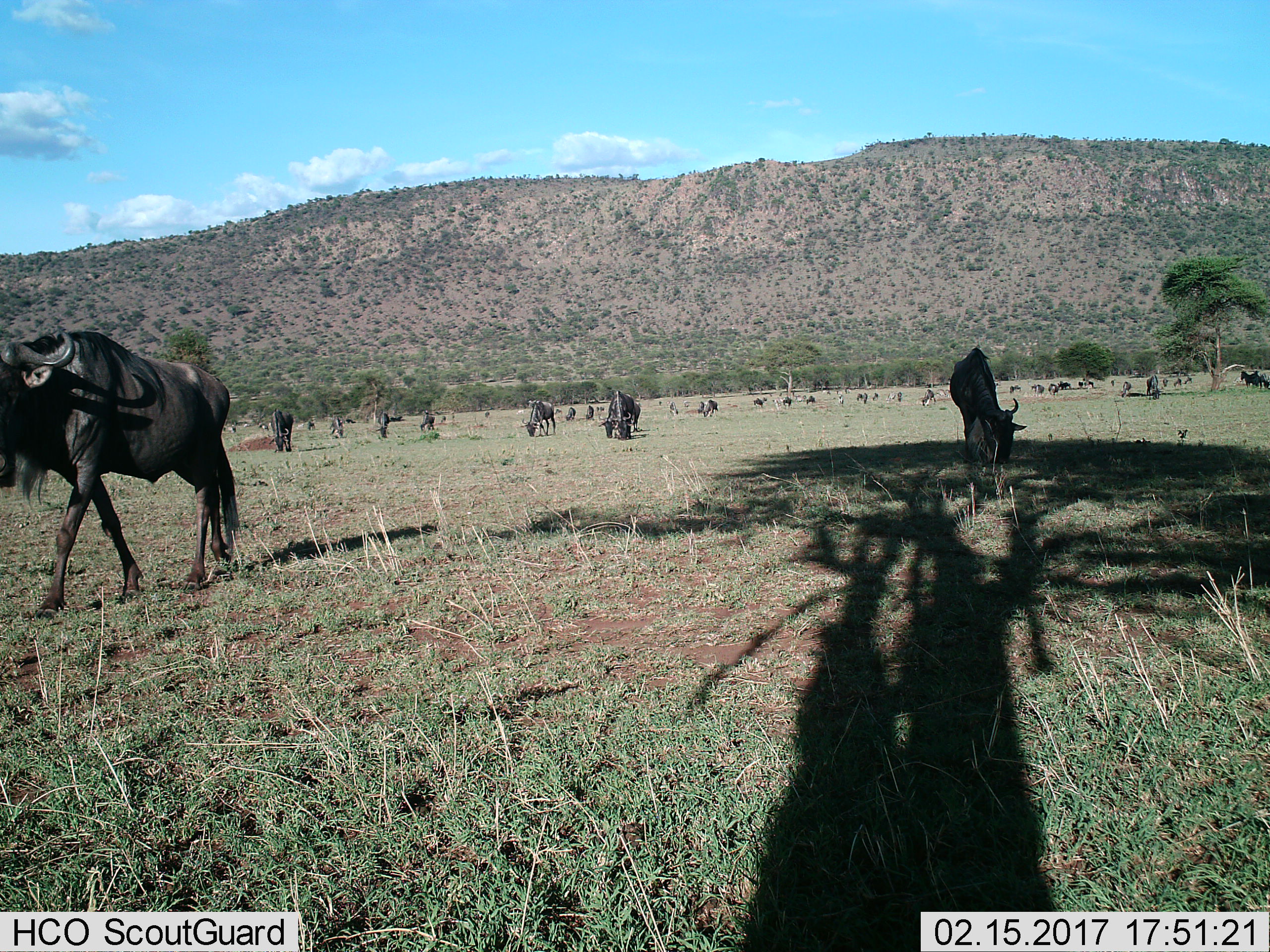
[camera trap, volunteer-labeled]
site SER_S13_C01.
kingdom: Animalia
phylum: Chordata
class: Mammalia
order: Artiodactyla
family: Bovidae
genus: Connochaetes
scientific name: Connochaetes taurinus taurinus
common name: blue wildebeest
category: wildebeestblue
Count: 11-50.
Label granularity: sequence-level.